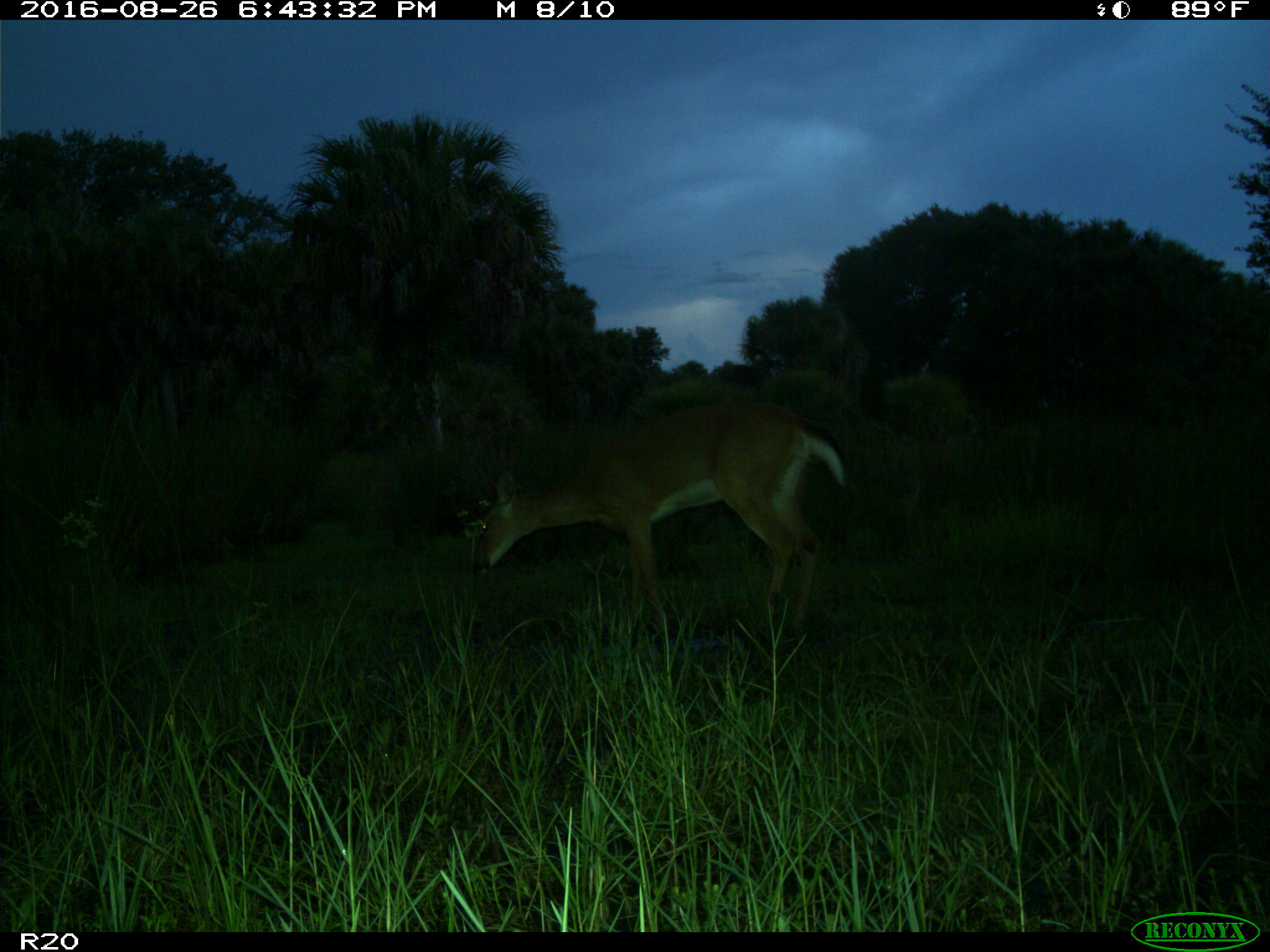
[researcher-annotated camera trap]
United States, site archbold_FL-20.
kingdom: Animalia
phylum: Chordata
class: Mammalia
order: Artiodactyla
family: Cervidae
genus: Odocoileus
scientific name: Odocoileus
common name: deer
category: unidentified deer